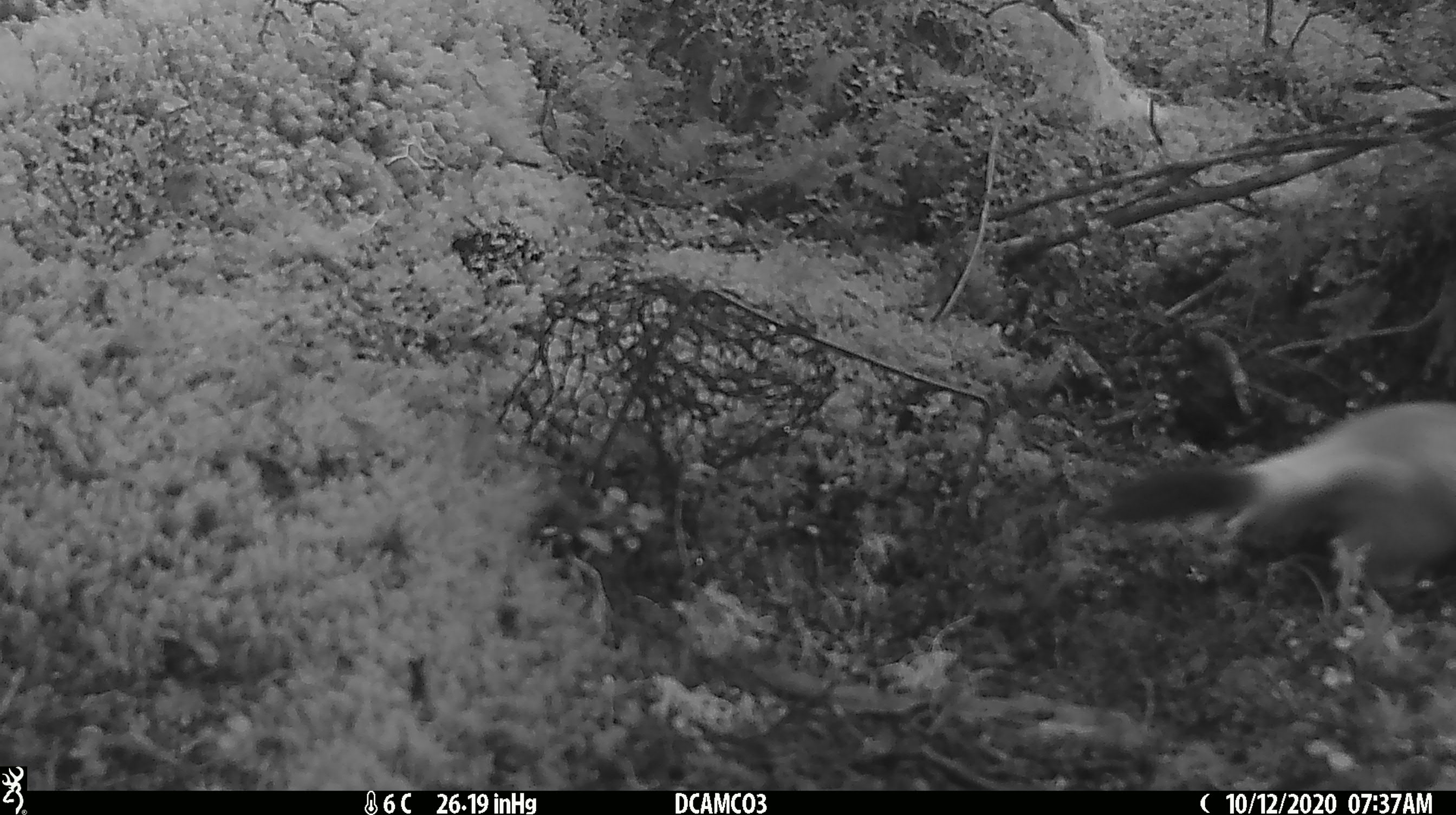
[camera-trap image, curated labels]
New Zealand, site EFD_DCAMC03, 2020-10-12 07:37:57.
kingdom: Animalia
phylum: Chordata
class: Mammalia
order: Carnivora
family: Mustelidae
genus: Mustela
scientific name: Mustela erminea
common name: stoat